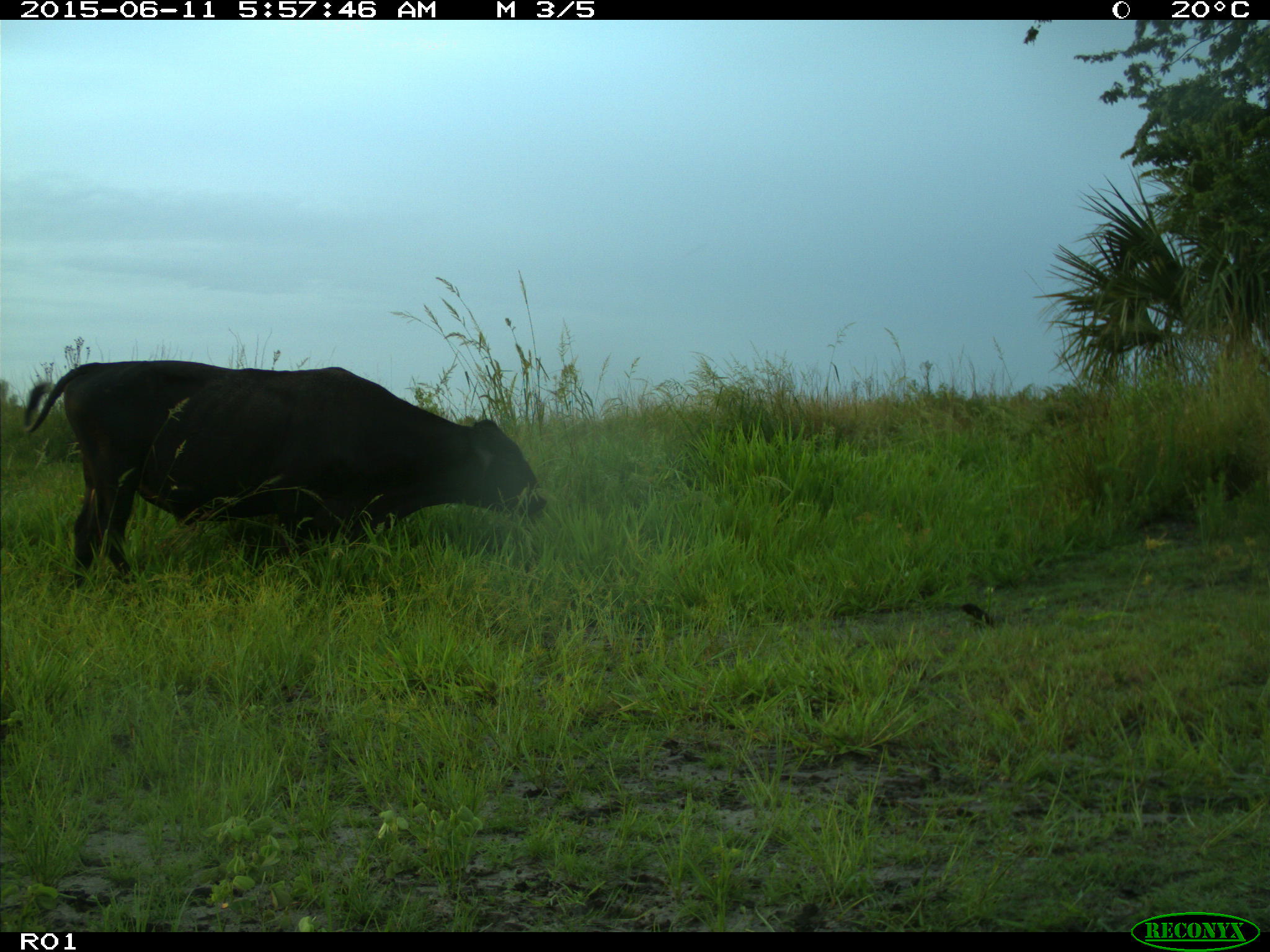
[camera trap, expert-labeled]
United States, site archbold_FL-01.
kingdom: Animalia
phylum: Chordata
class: Mammalia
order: Artiodactyla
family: Bovidae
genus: Bos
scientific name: Bos taurus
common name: domestic cow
Bos taurus (domestic cow).